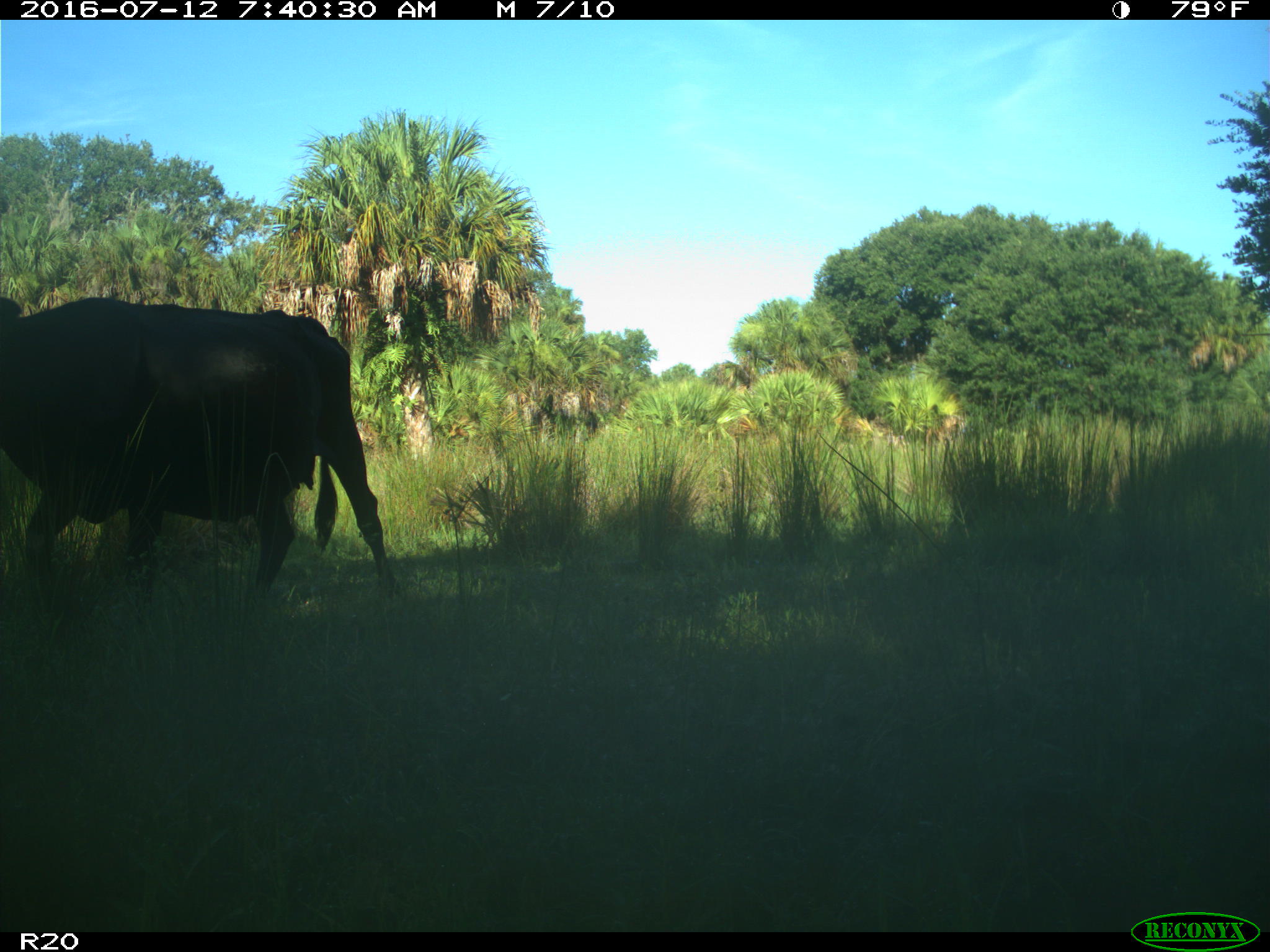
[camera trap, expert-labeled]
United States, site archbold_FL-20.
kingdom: Animalia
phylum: Chordata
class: Mammalia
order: Artiodactyla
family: Bovidae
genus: Bos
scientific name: Bos taurus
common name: domestic cow